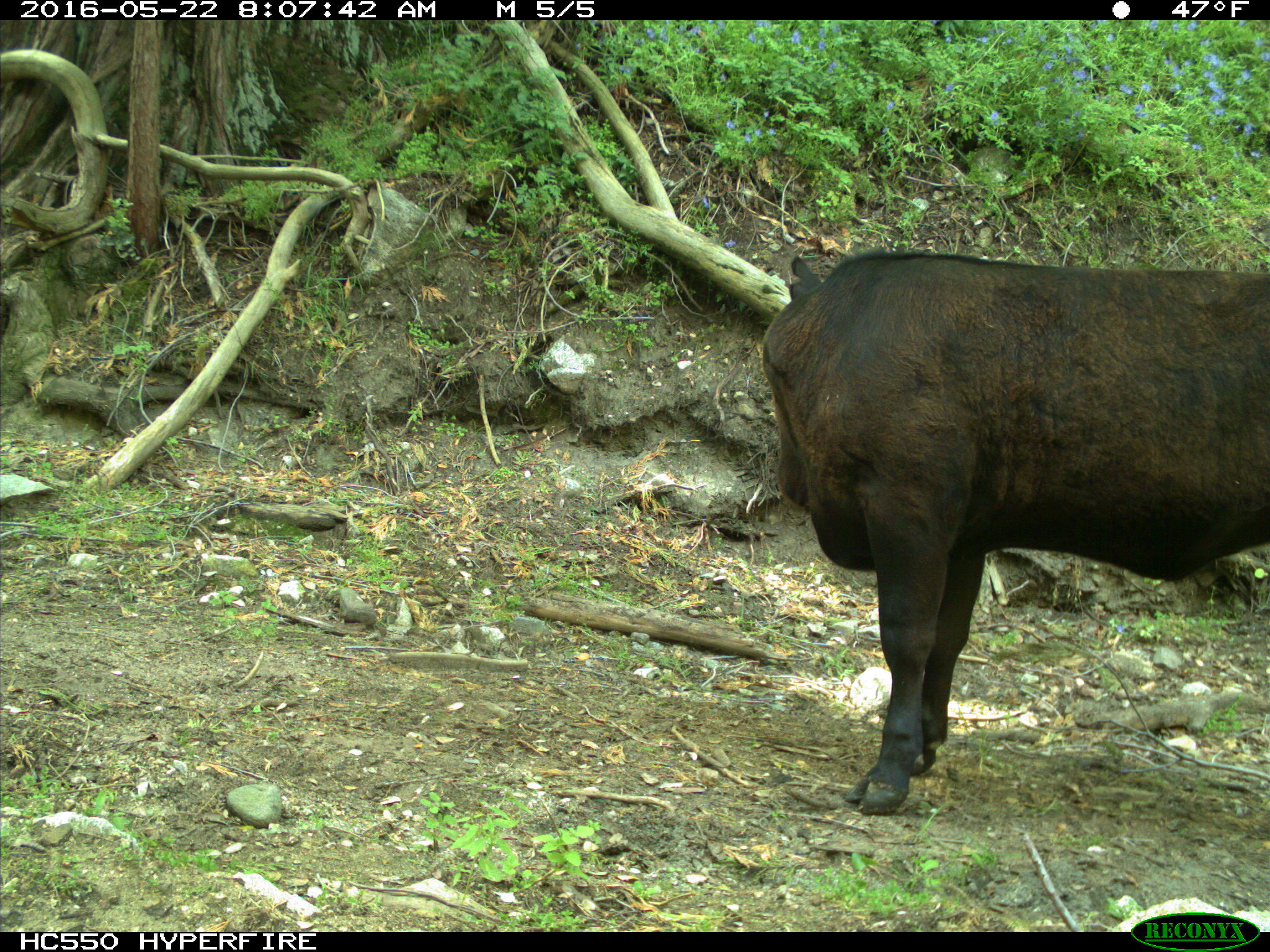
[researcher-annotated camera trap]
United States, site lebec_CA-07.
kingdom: Animalia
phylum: Chordata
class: Mammalia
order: Artiodactyla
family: Bovidae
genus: Bos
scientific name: Bos taurus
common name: domestic cow